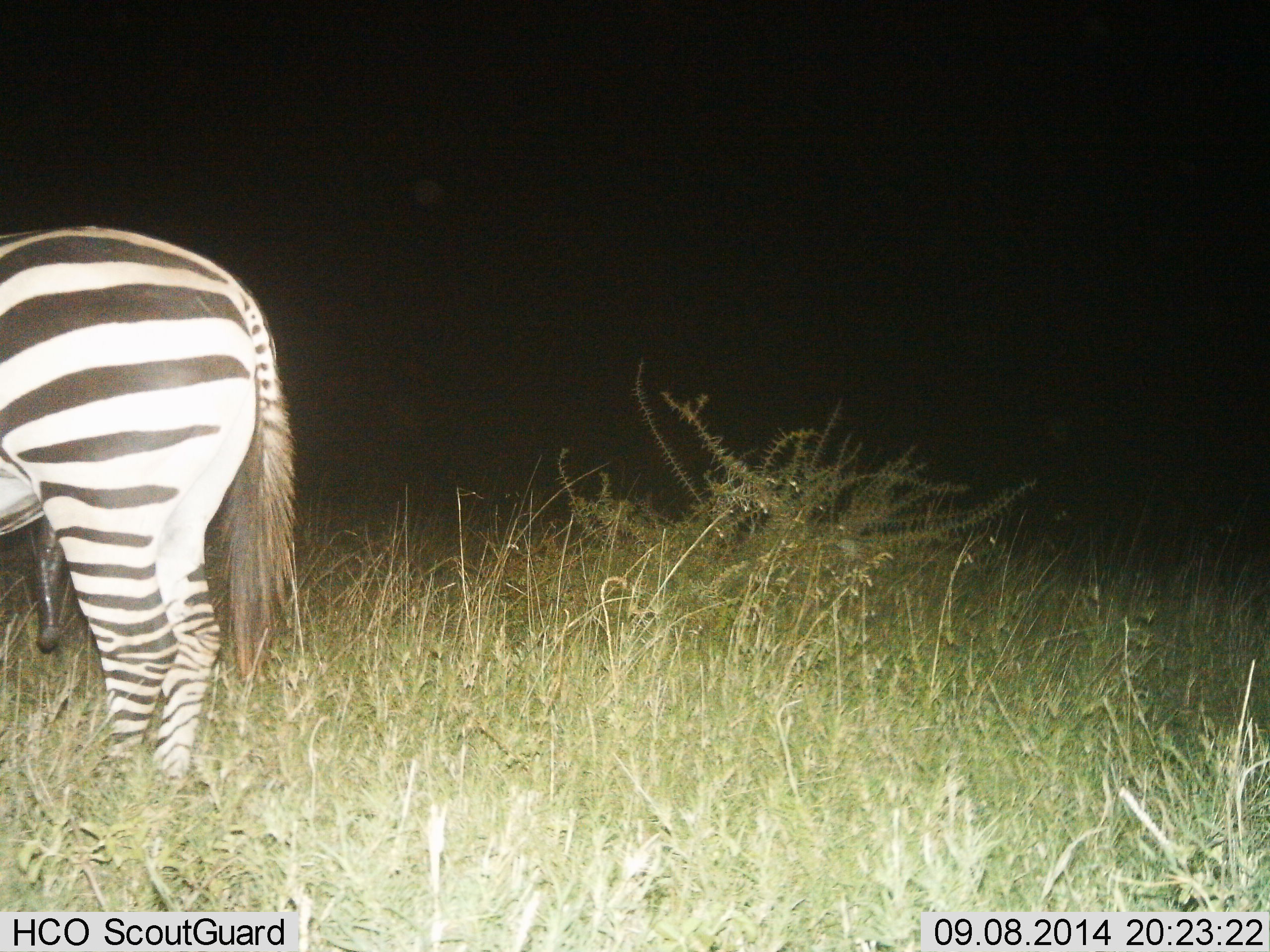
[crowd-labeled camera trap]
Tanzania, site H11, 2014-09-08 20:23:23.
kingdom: Animalia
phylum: Chordata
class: Mammalia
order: Perissodactyla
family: Equidae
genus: Equus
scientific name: Equus quagga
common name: plains zebra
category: zebra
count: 1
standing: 90%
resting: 10%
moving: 0%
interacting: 0%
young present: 0%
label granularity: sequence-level